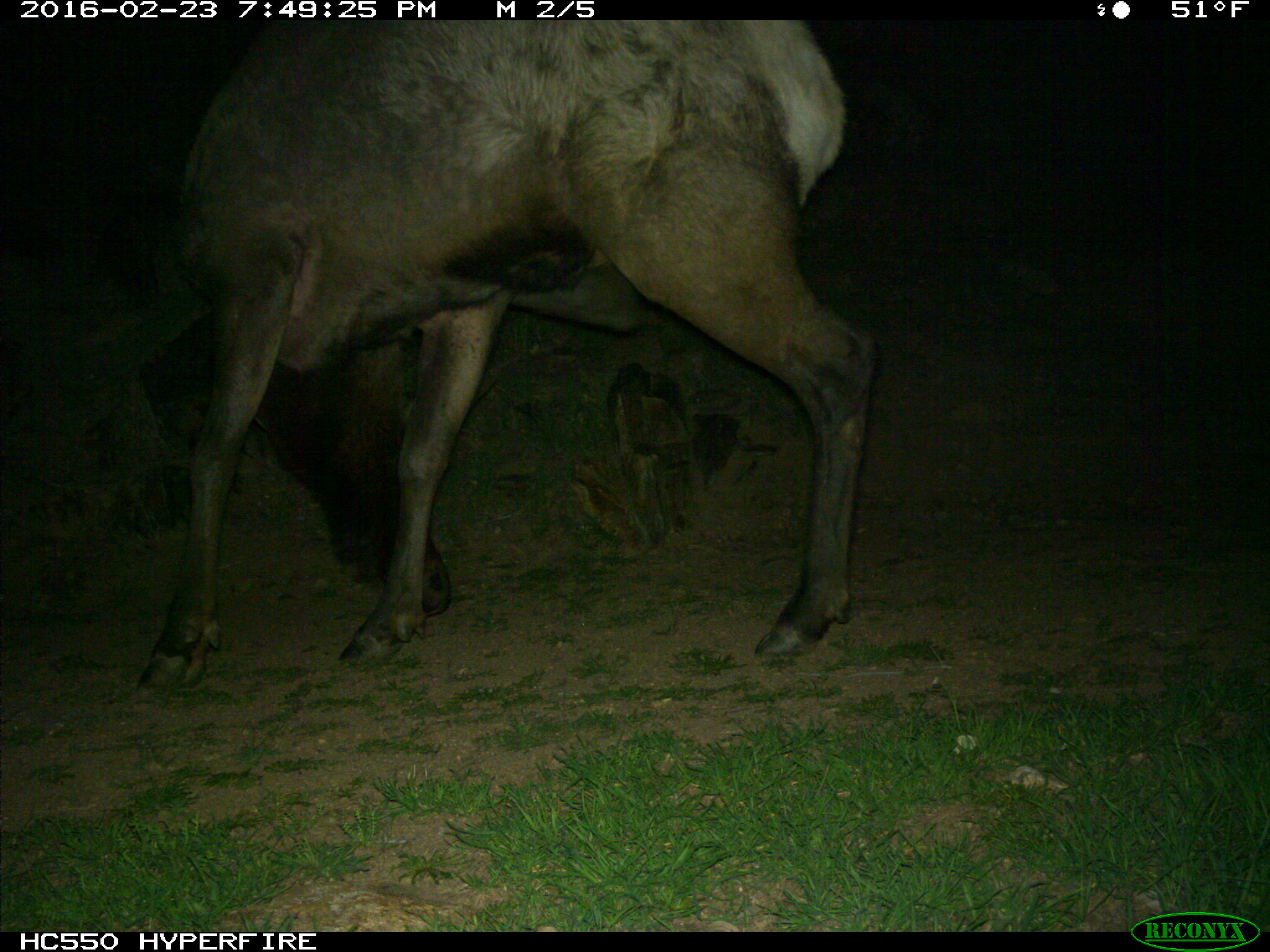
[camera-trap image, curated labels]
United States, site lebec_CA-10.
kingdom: Animalia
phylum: Chordata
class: Mammalia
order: Artiodactyla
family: Cervidae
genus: Cervus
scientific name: Cervus canadensis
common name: elk